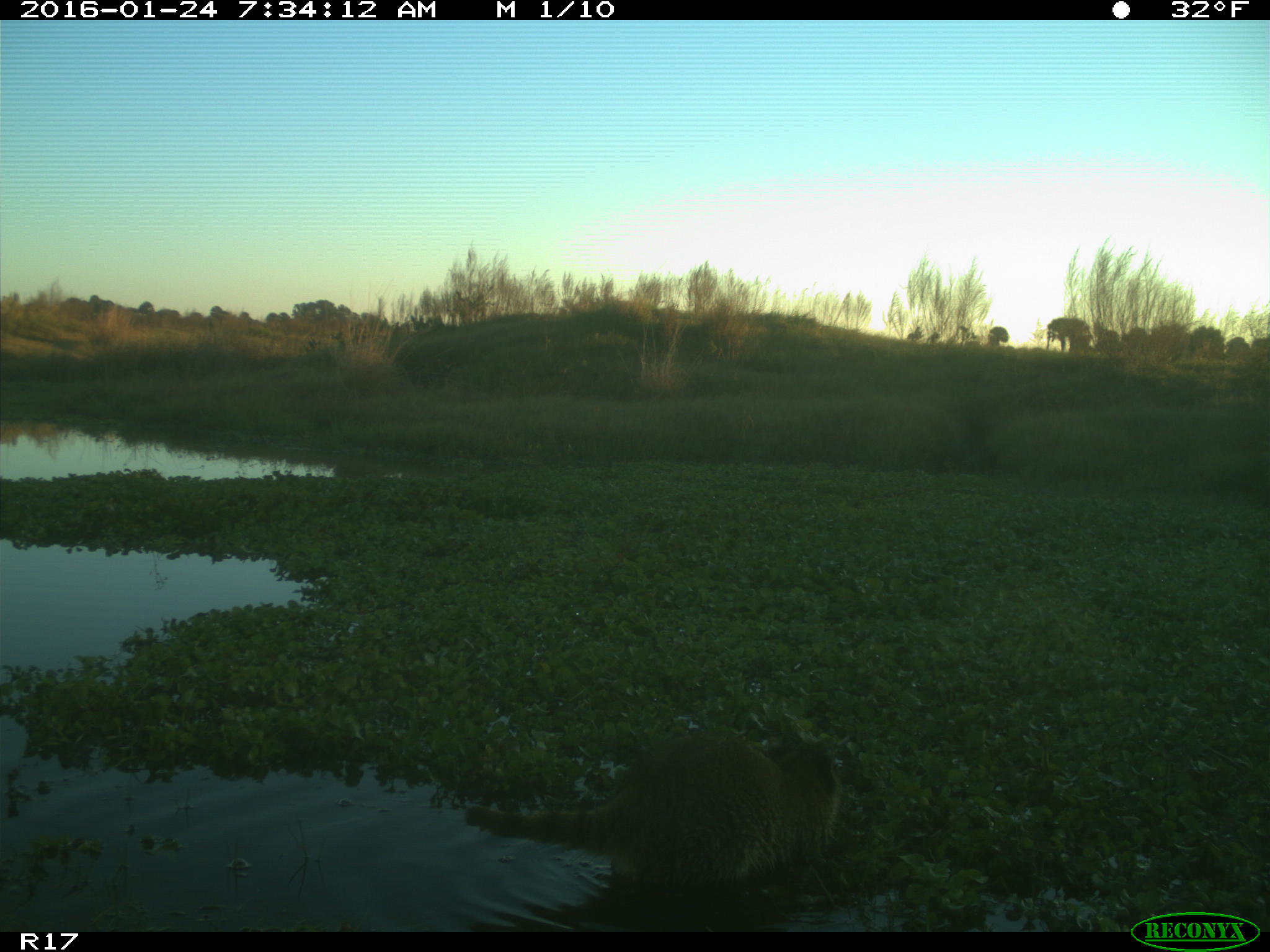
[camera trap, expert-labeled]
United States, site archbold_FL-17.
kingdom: Animalia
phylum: Chordata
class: Mammalia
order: Carnivora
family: Procyonidae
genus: Procyon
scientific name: Procyon lotor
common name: common raccoon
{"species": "Procyon lotor (common raccoon)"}